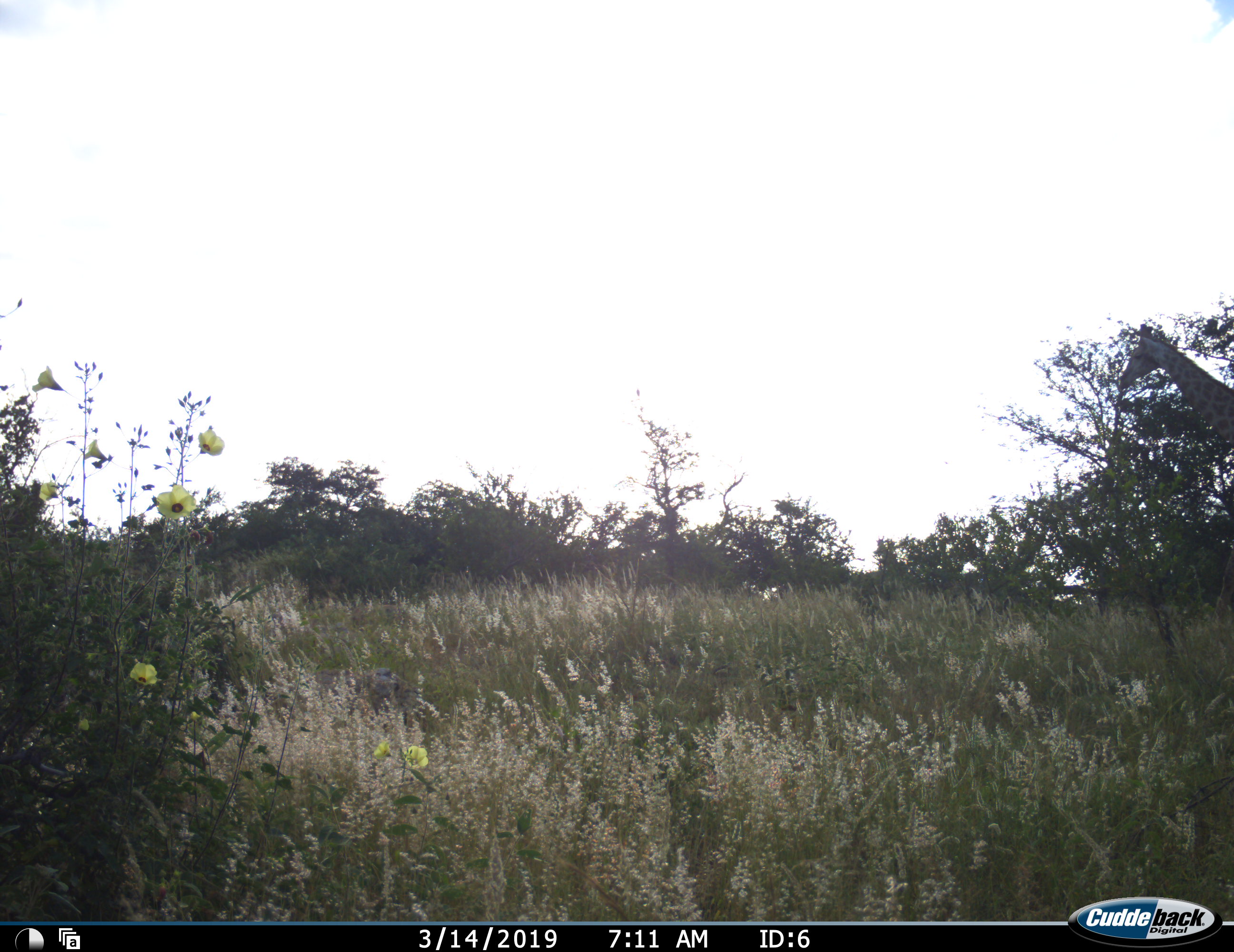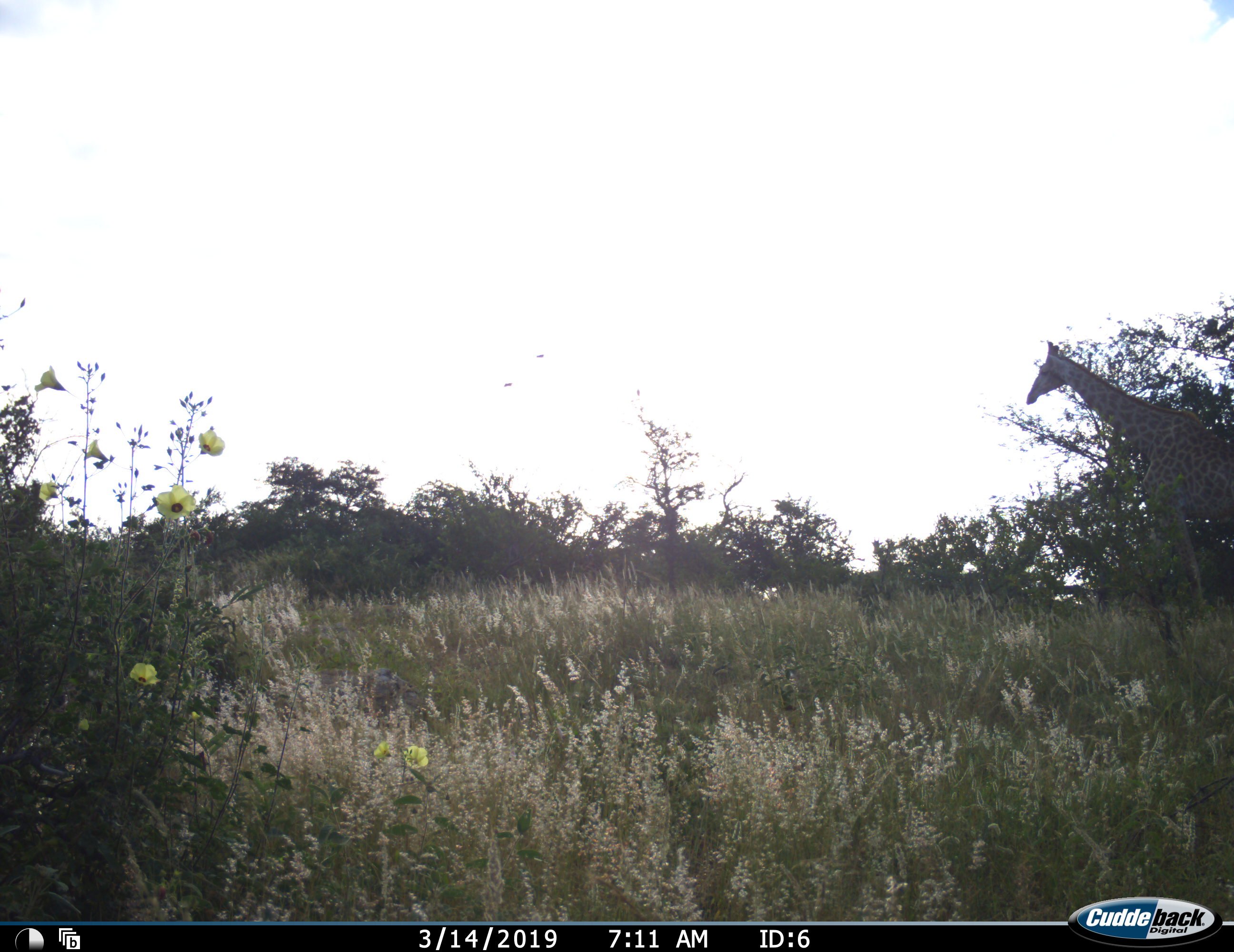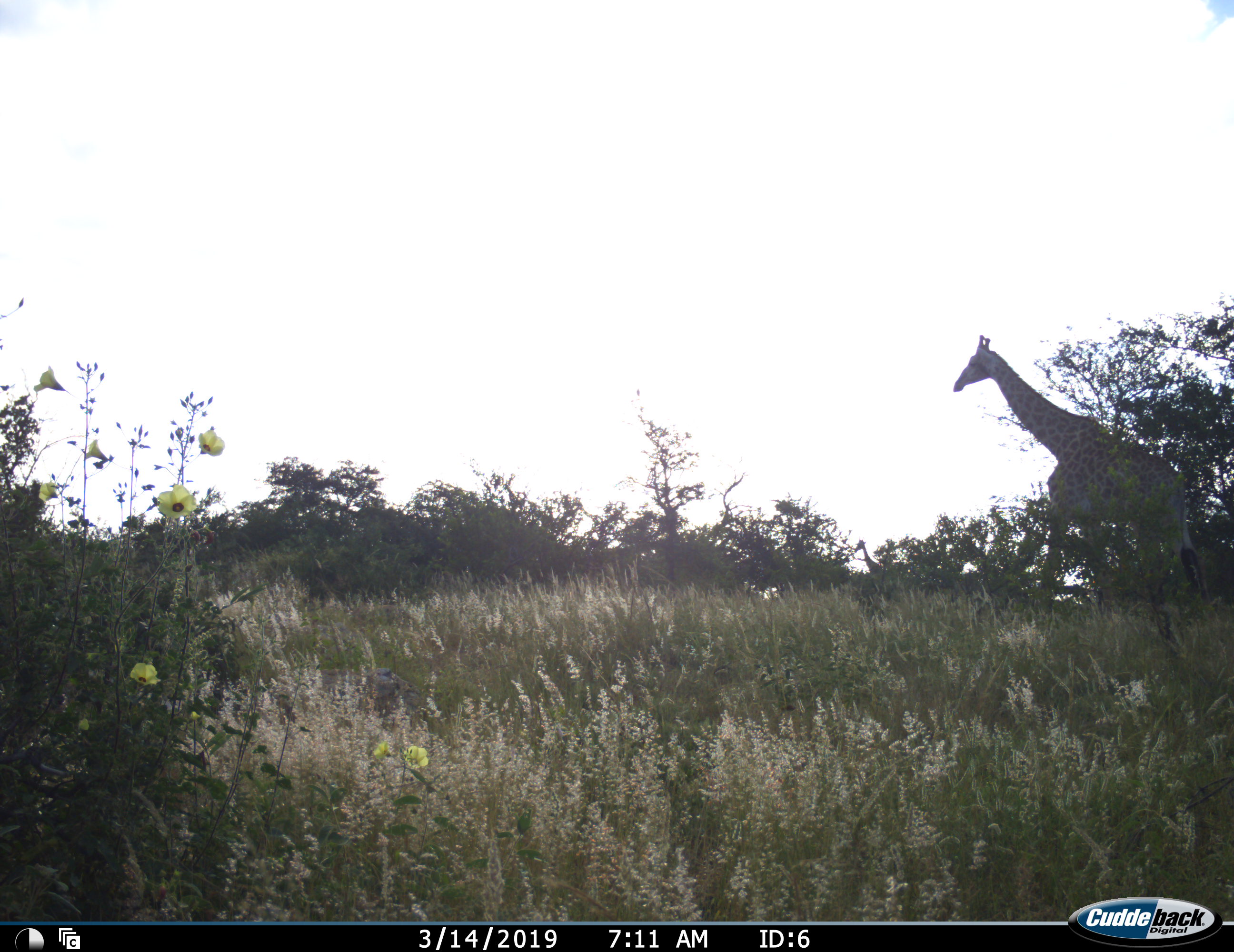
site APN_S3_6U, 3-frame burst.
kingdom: Animalia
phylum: Chordata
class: Mammalia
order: Artiodactyla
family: Giraffidae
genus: Giraffa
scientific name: Giraffa camelopardalis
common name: giraffe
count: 1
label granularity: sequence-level